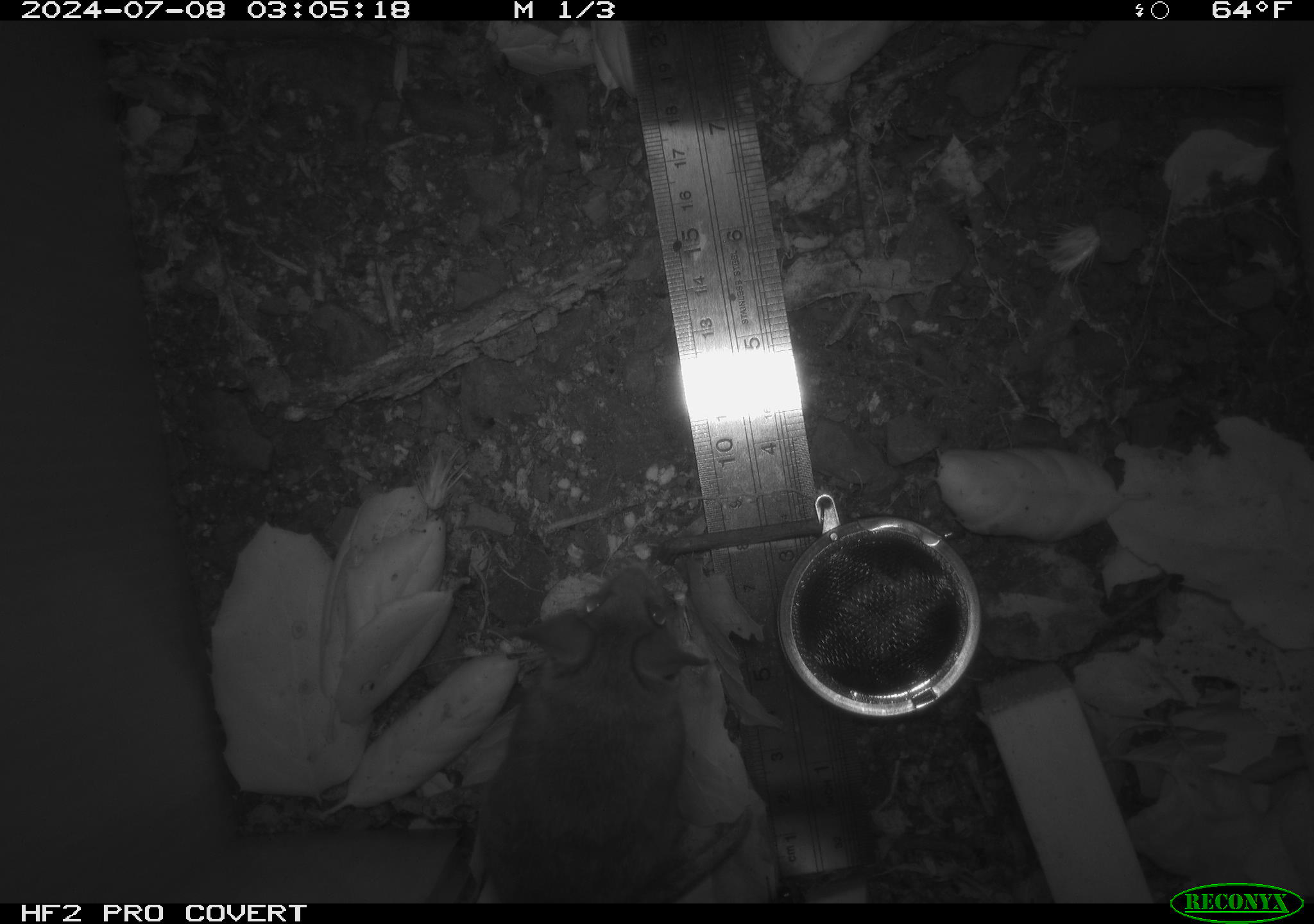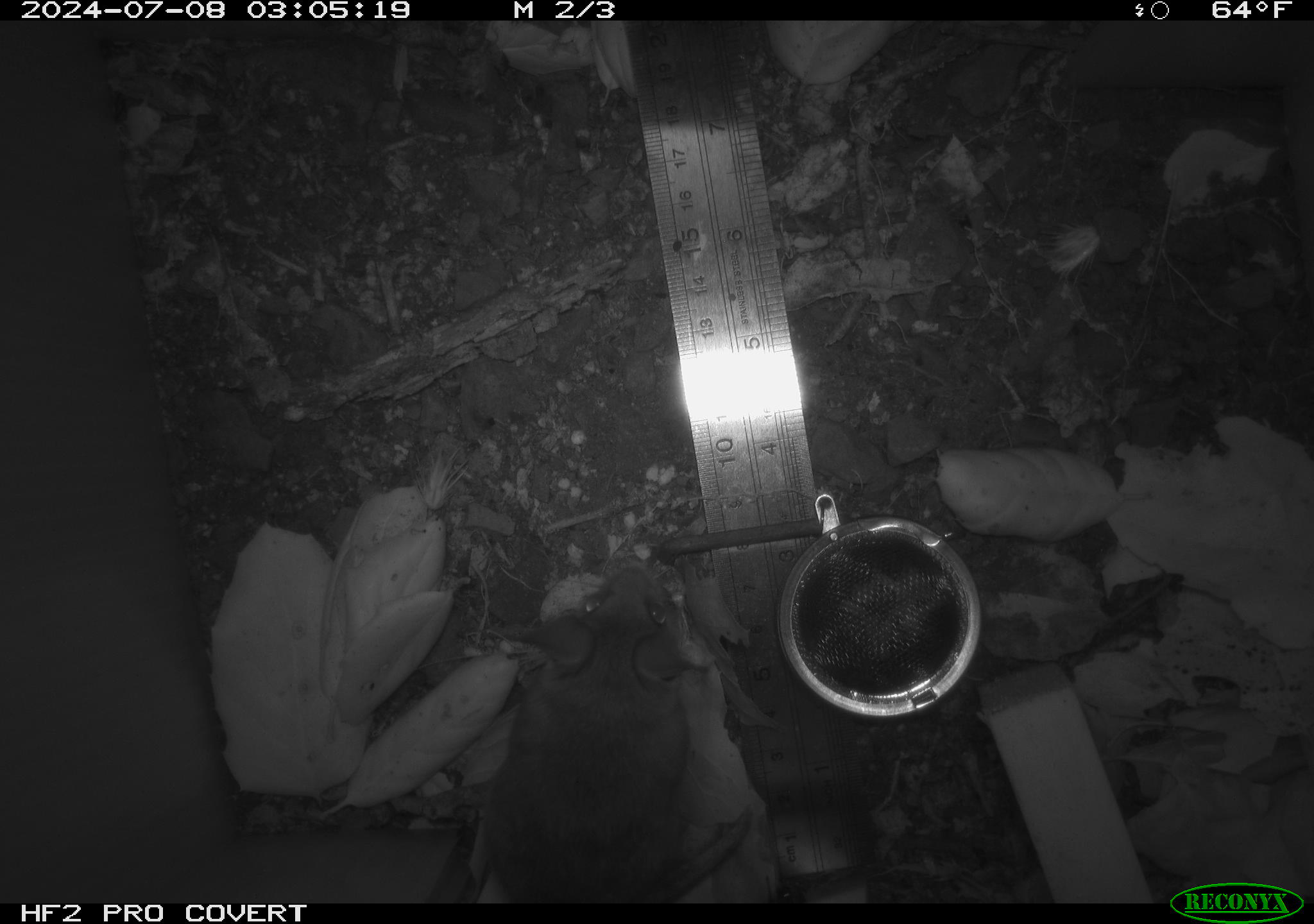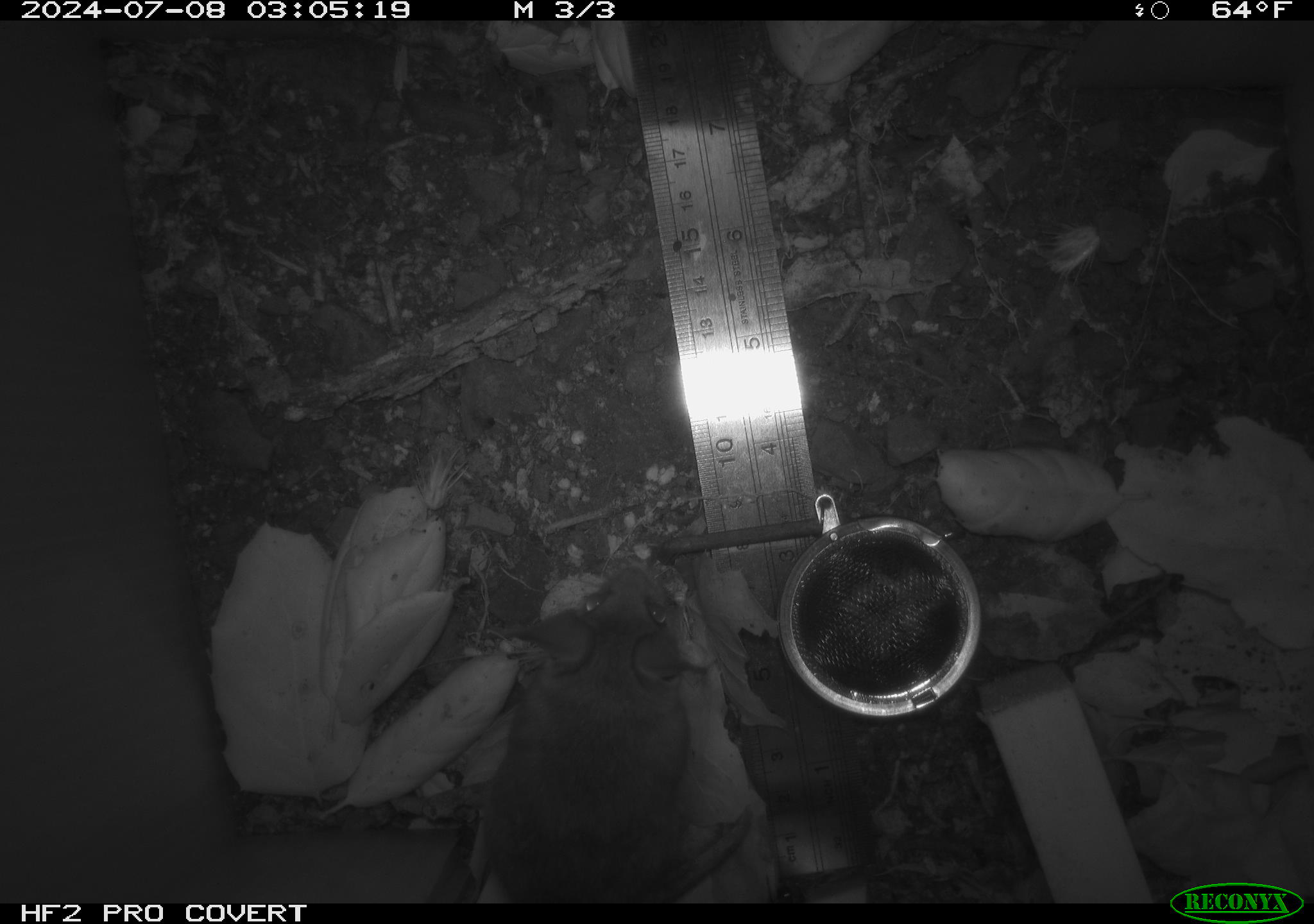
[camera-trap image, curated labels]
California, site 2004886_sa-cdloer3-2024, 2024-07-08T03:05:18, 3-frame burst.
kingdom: Animalia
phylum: Chordata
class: Mammalia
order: Rodentia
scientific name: Rodentia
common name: rodent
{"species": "rodent (Rodentia)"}